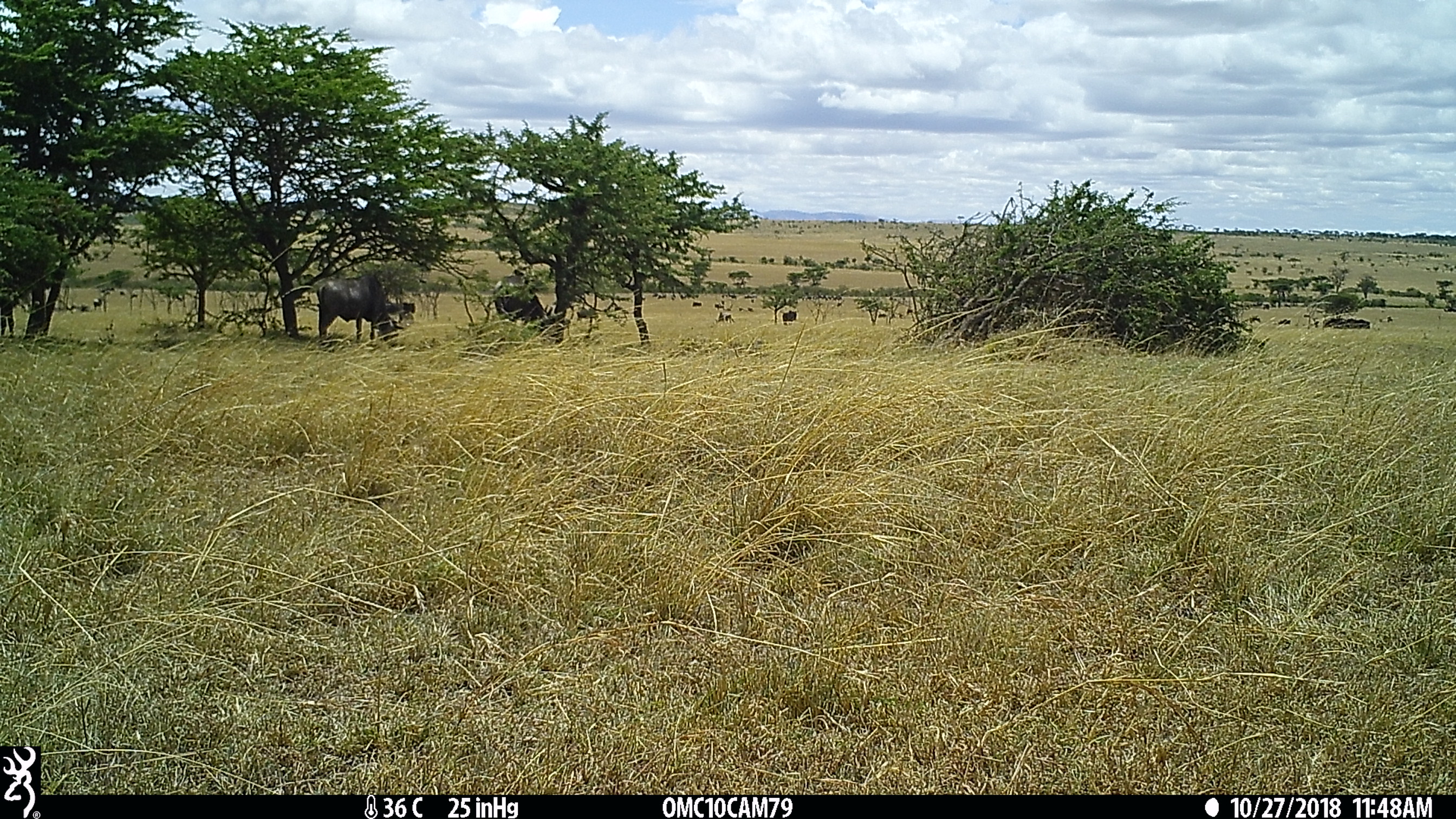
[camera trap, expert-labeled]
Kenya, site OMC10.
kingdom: Animalia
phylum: Chordata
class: Mammalia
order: Artiodactyla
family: Bovidae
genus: Connochaetes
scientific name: Connochaetes taurinus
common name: blue wildebeest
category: wildebeest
Wildebeest (blue wildebeest) (Connochaetes taurinus).